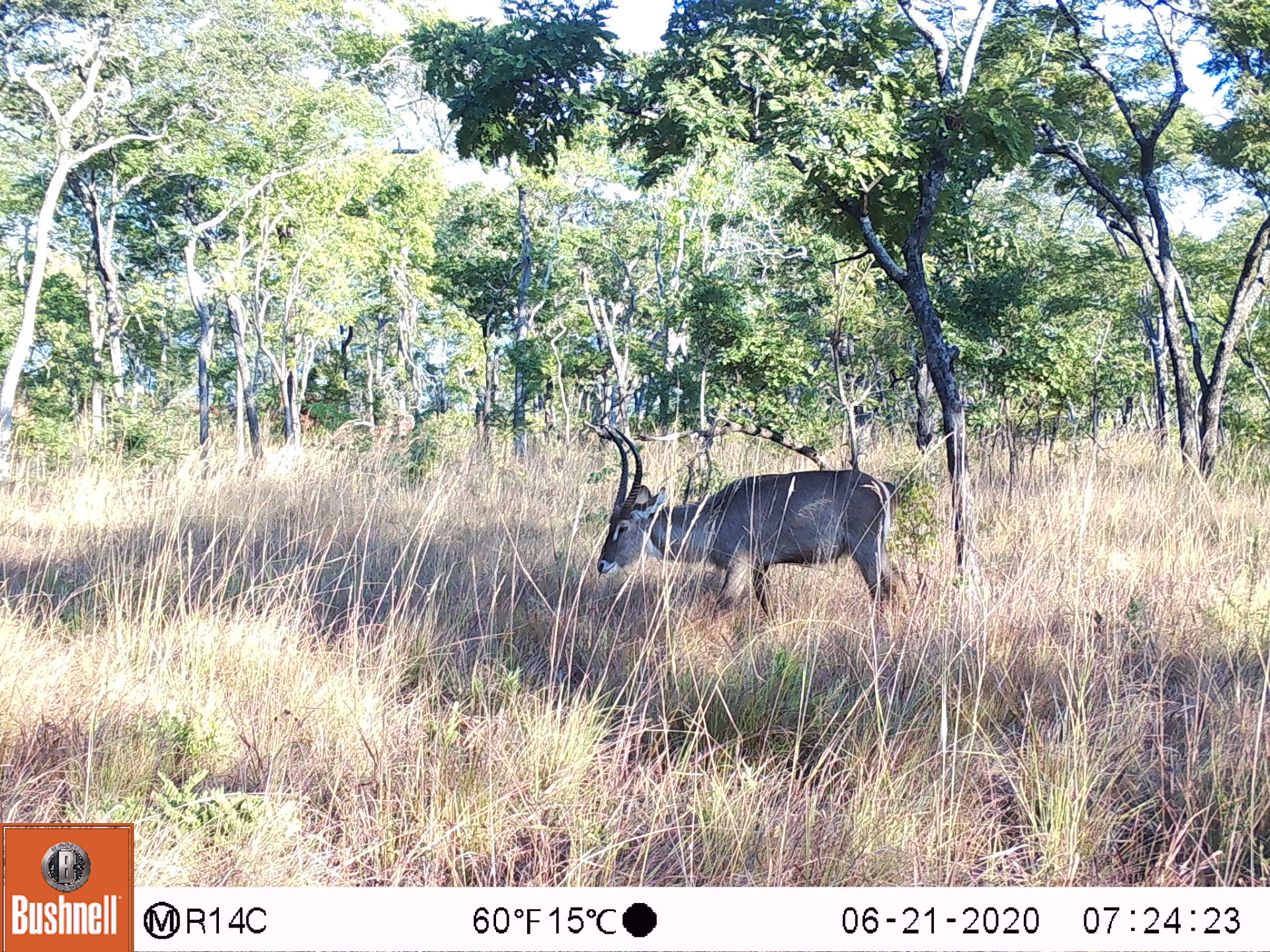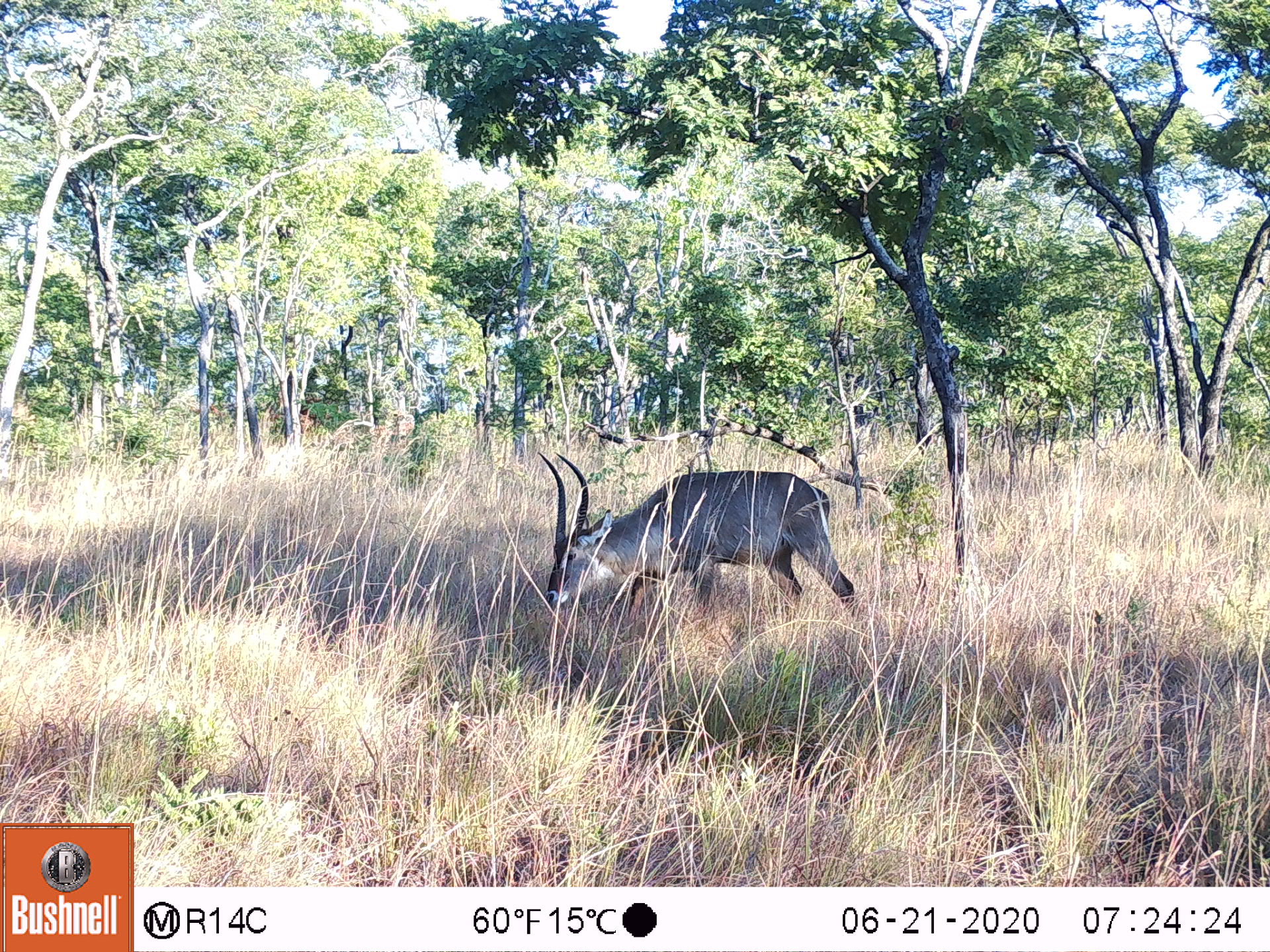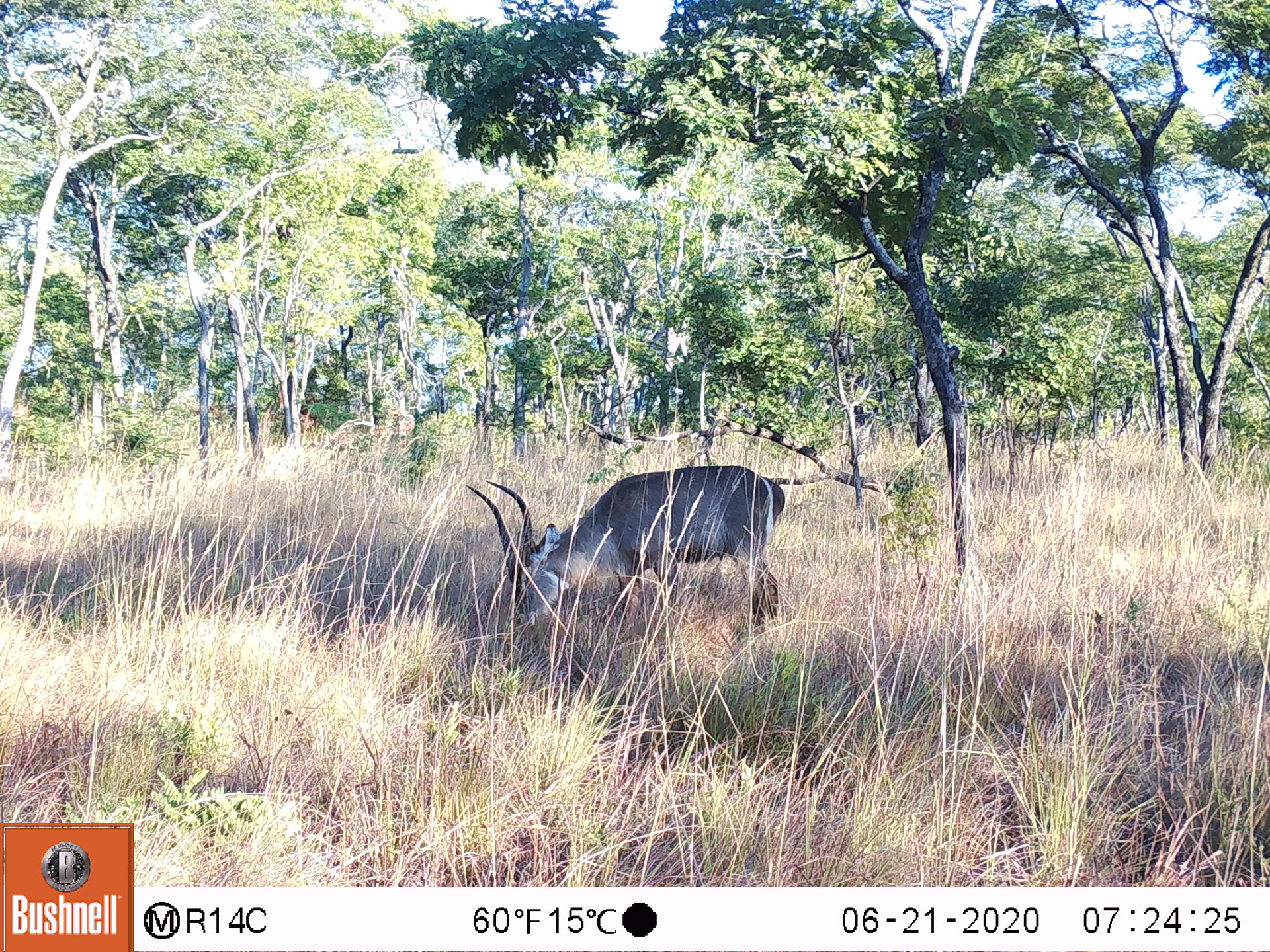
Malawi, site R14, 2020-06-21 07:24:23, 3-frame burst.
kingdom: Animalia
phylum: Chordata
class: Mammalia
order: Artiodactyla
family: Bovidae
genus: Kobus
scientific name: Kobus ellipsiprymnus ellipsiprymnus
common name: common waterbuck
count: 1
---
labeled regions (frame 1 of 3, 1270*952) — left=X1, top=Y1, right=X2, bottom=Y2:
common waterbuck: left=595, top=426, right=910, bottom=612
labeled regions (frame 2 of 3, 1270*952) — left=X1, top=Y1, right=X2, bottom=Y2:
common waterbuck: left=534, top=449, right=862, bottom=616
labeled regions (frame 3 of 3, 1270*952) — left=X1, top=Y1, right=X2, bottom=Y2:
common waterbuck: left=460, top=461, right=786, bottom=633